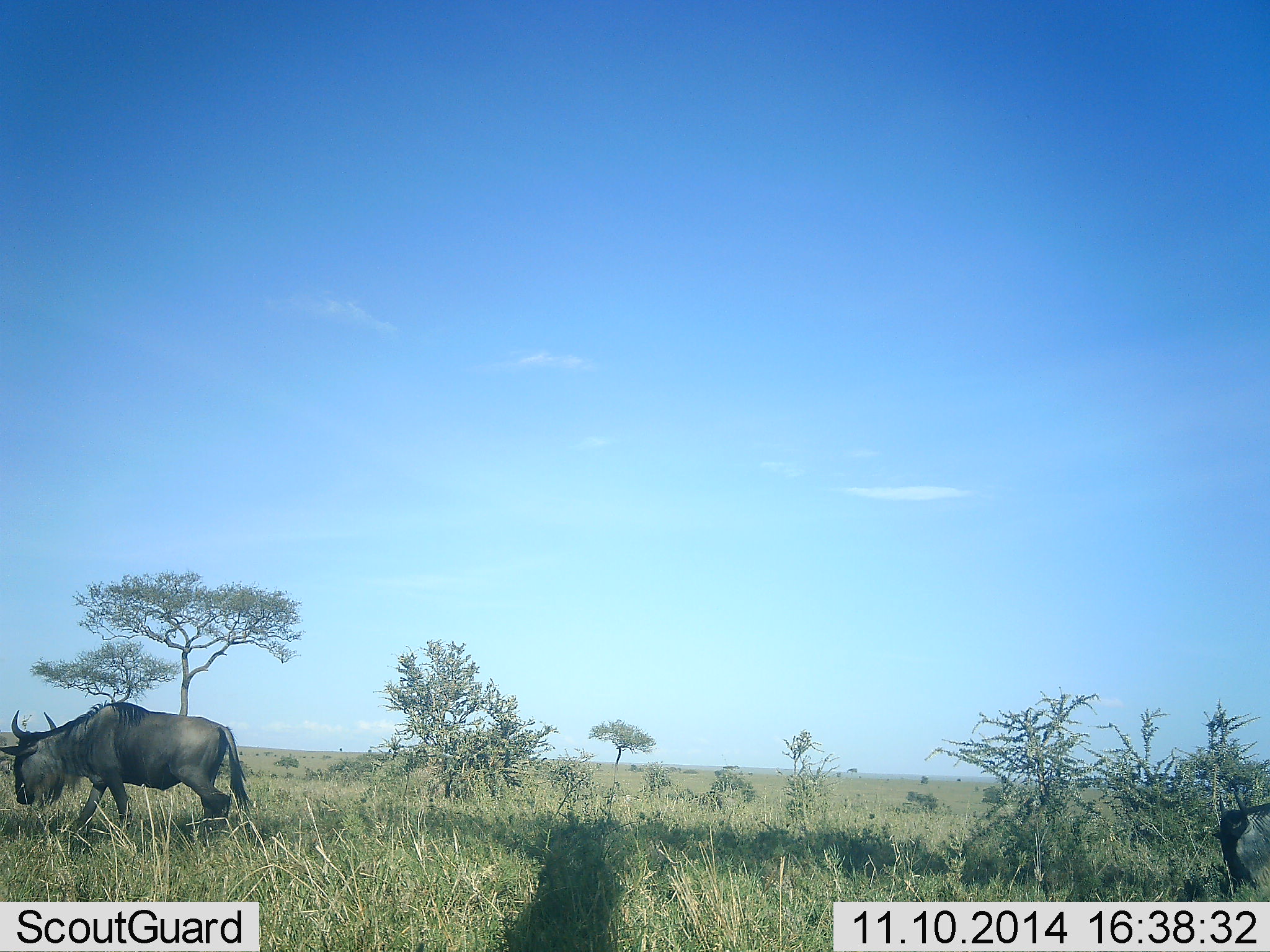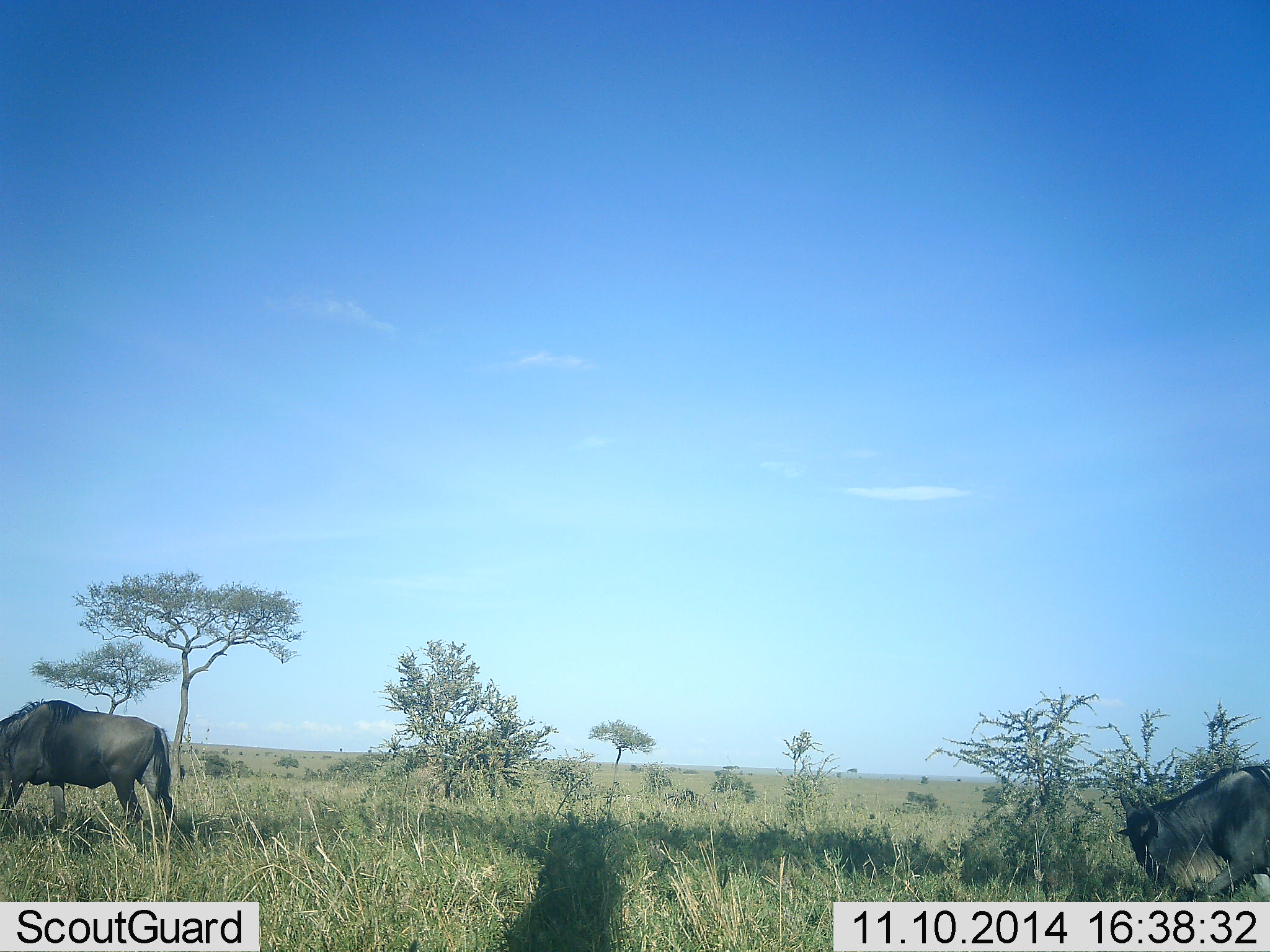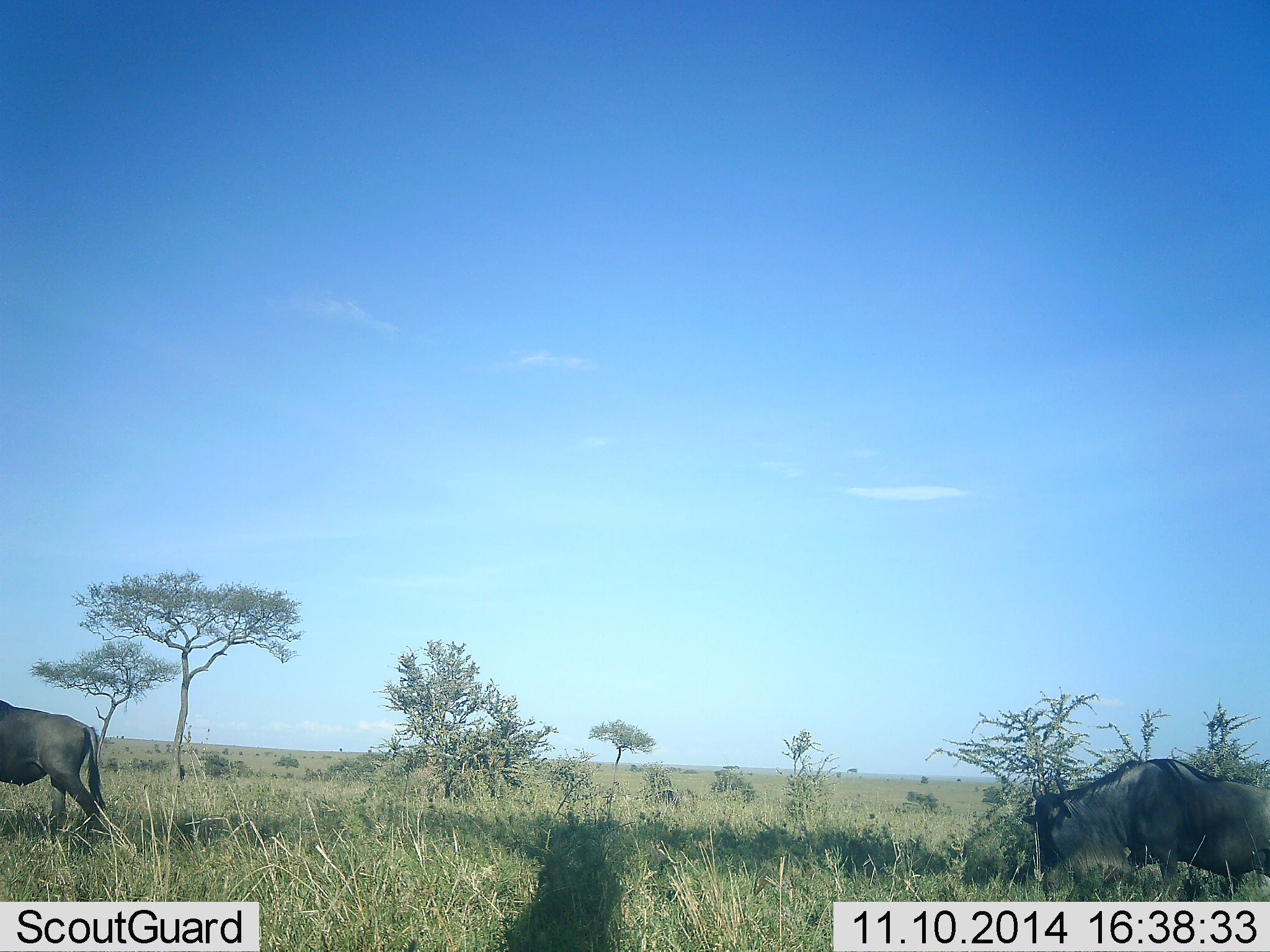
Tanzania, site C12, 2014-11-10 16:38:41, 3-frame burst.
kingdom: Animalia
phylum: Chordata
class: Mammalia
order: Artiodactyla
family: Bovidae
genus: Connochaetes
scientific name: Connochaetes taurinus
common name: blue wildebeest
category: wildebeest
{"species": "wildebeest (blue wildebeest) (Connochaetes taurinus)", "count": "3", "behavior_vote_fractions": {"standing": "0%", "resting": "0%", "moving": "80%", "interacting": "0%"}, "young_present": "0%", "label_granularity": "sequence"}